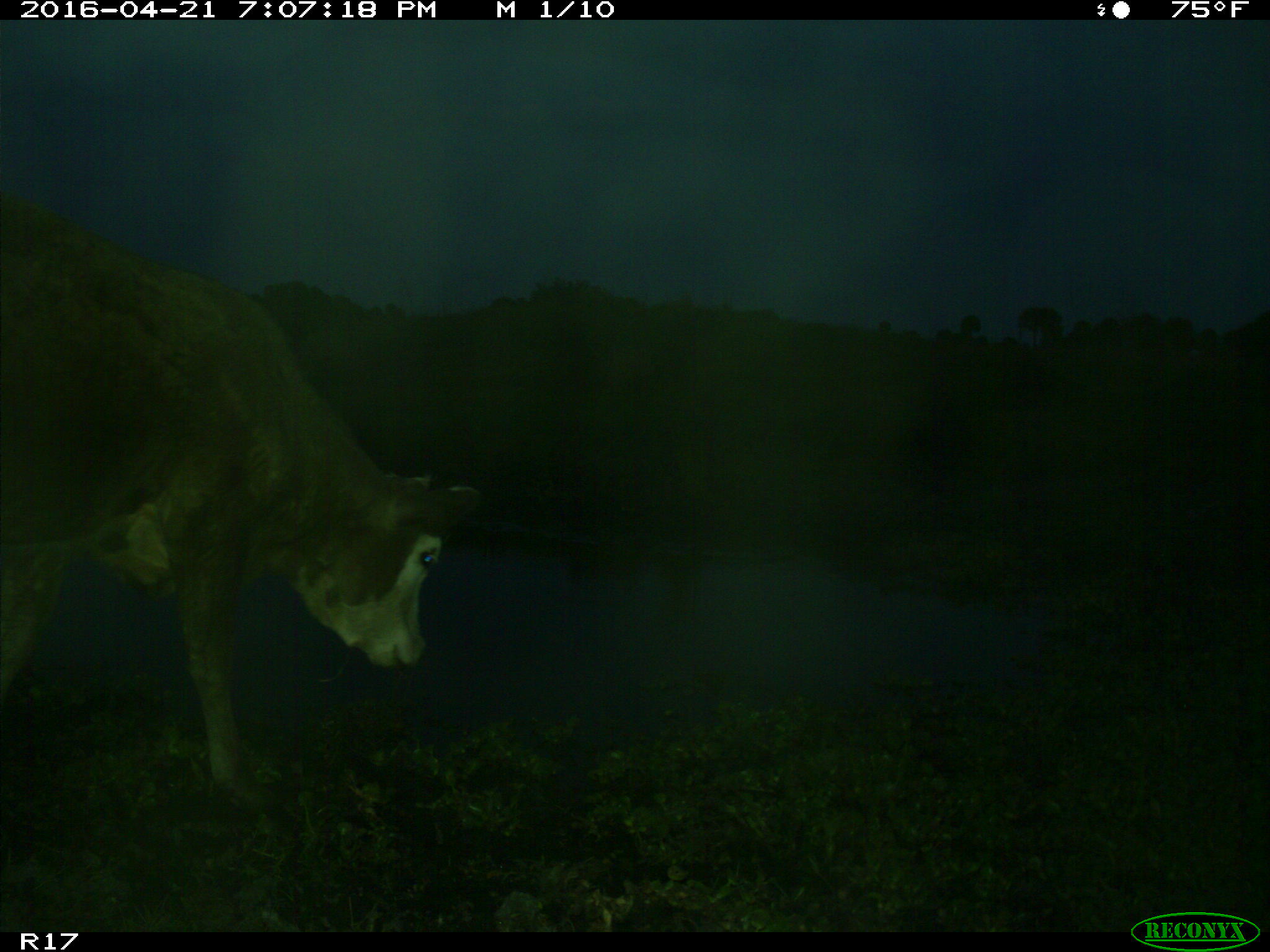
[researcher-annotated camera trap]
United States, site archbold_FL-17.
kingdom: Animalia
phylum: Chordata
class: Mammalia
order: Artiodactyla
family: Bovidae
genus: Bos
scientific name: Bos taurus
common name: domestic cow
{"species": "Bos taurus (domestic cow)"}